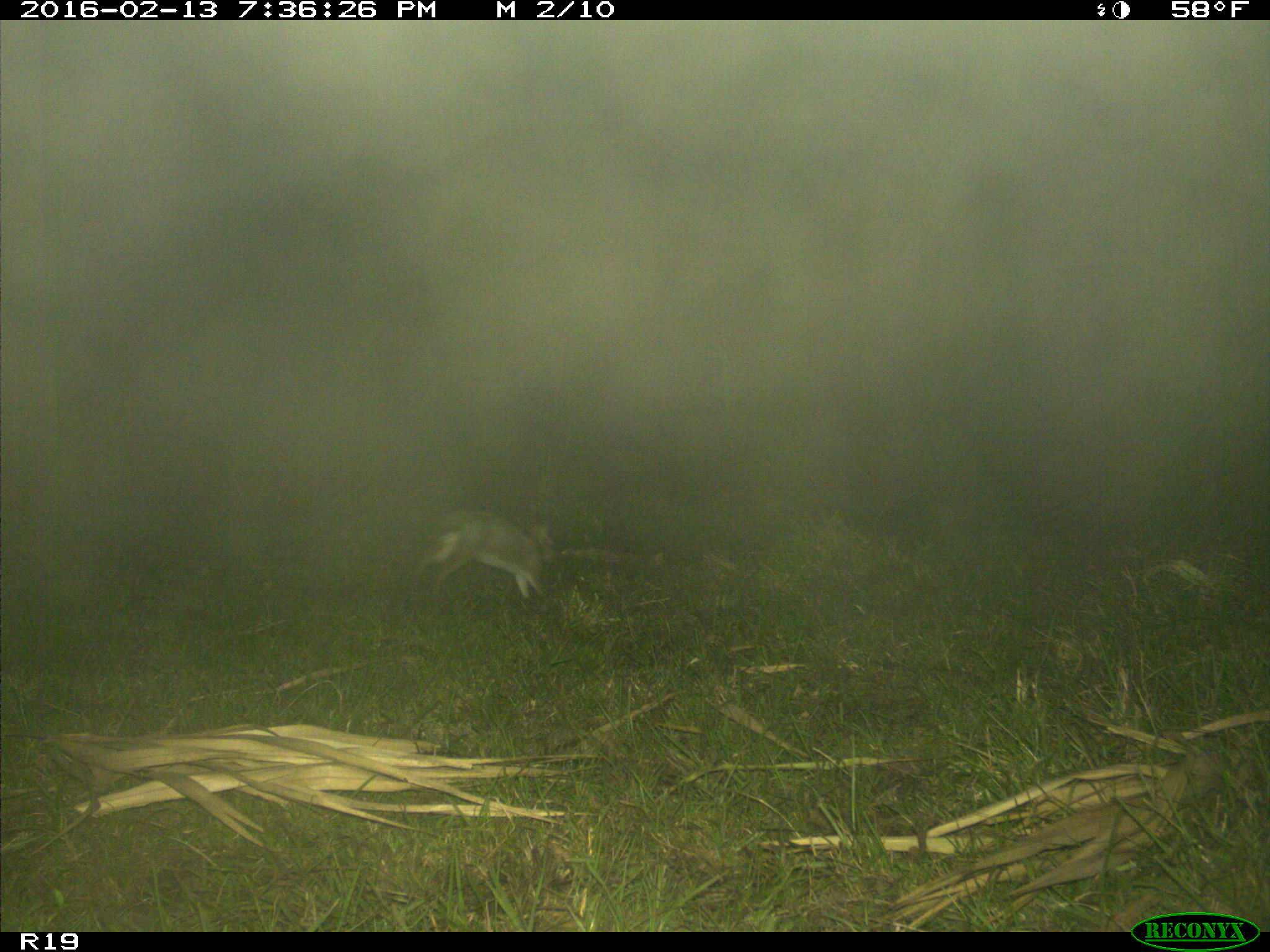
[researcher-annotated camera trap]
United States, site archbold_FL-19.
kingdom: Animalia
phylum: Chordata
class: Mammalia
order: Lagomorpha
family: Leporidae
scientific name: Leporidae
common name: rabbits and hares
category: unidentified rabbit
Unidentified rabbit (rabbits and hares) (Leporidae).